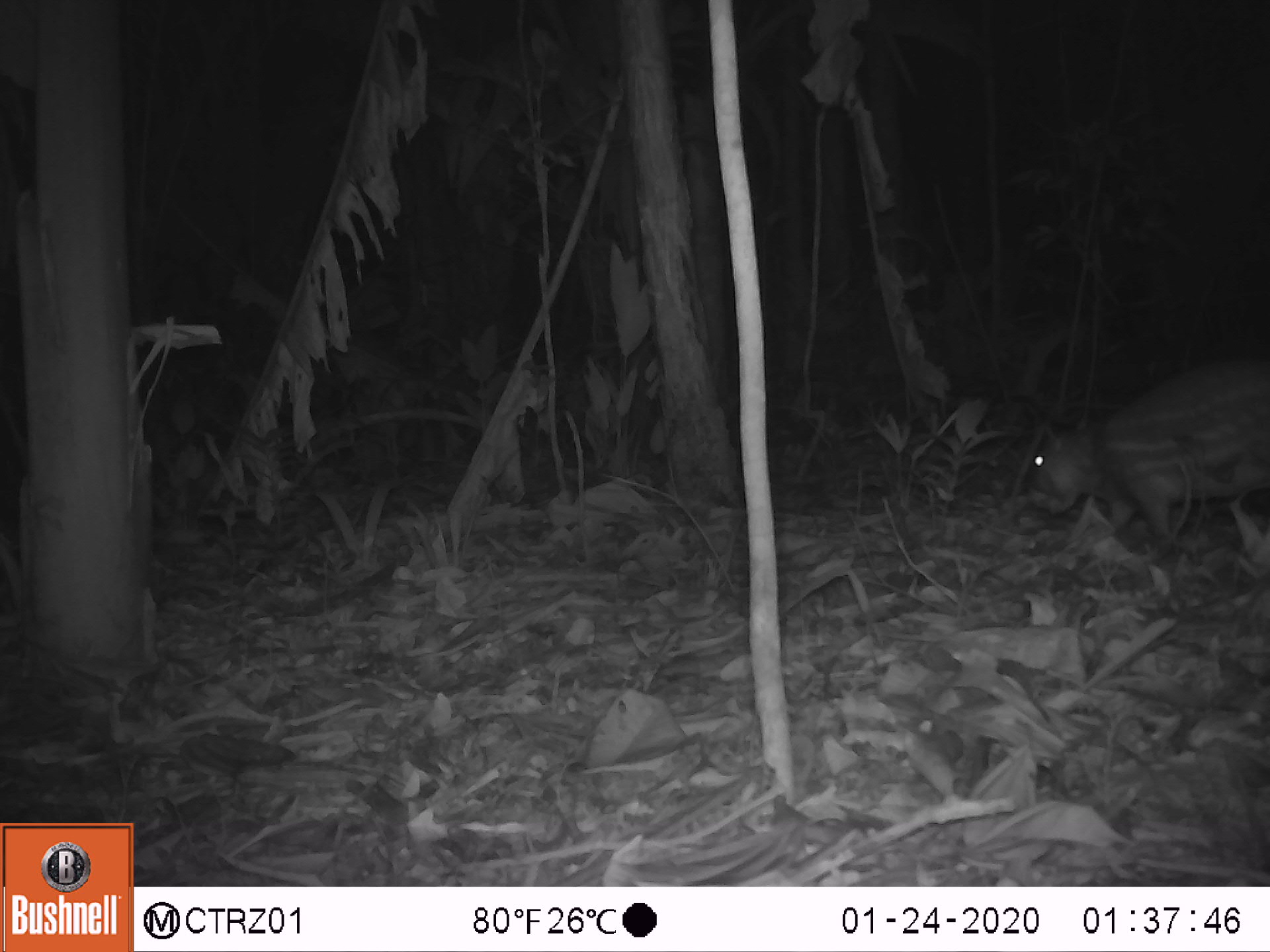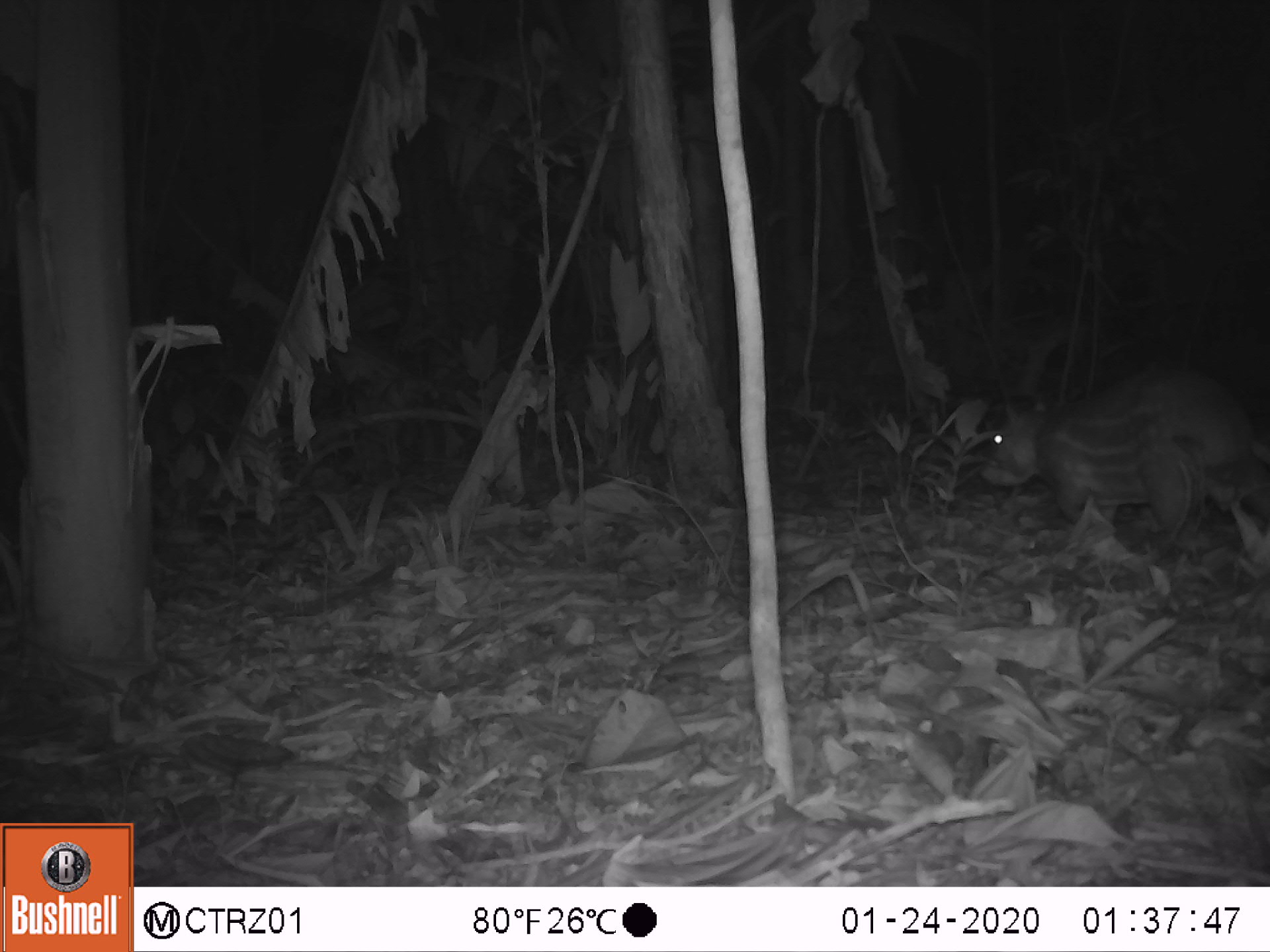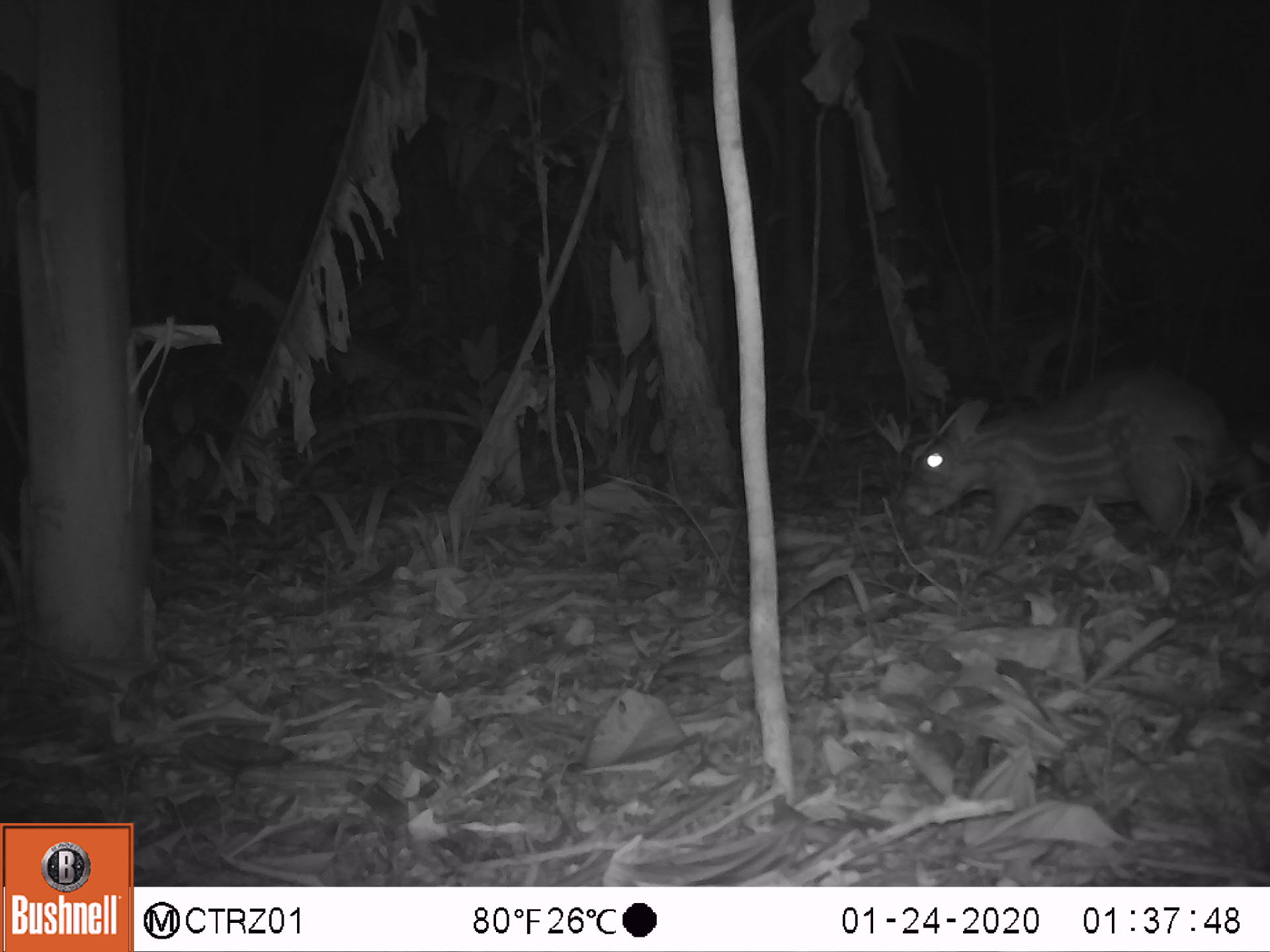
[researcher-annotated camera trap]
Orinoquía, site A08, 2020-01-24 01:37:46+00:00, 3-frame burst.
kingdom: Animalia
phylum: Chordata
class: Mammalia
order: Rodentia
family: Cuniculidae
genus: Cuniculus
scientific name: Cuniculus paca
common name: spotted paca